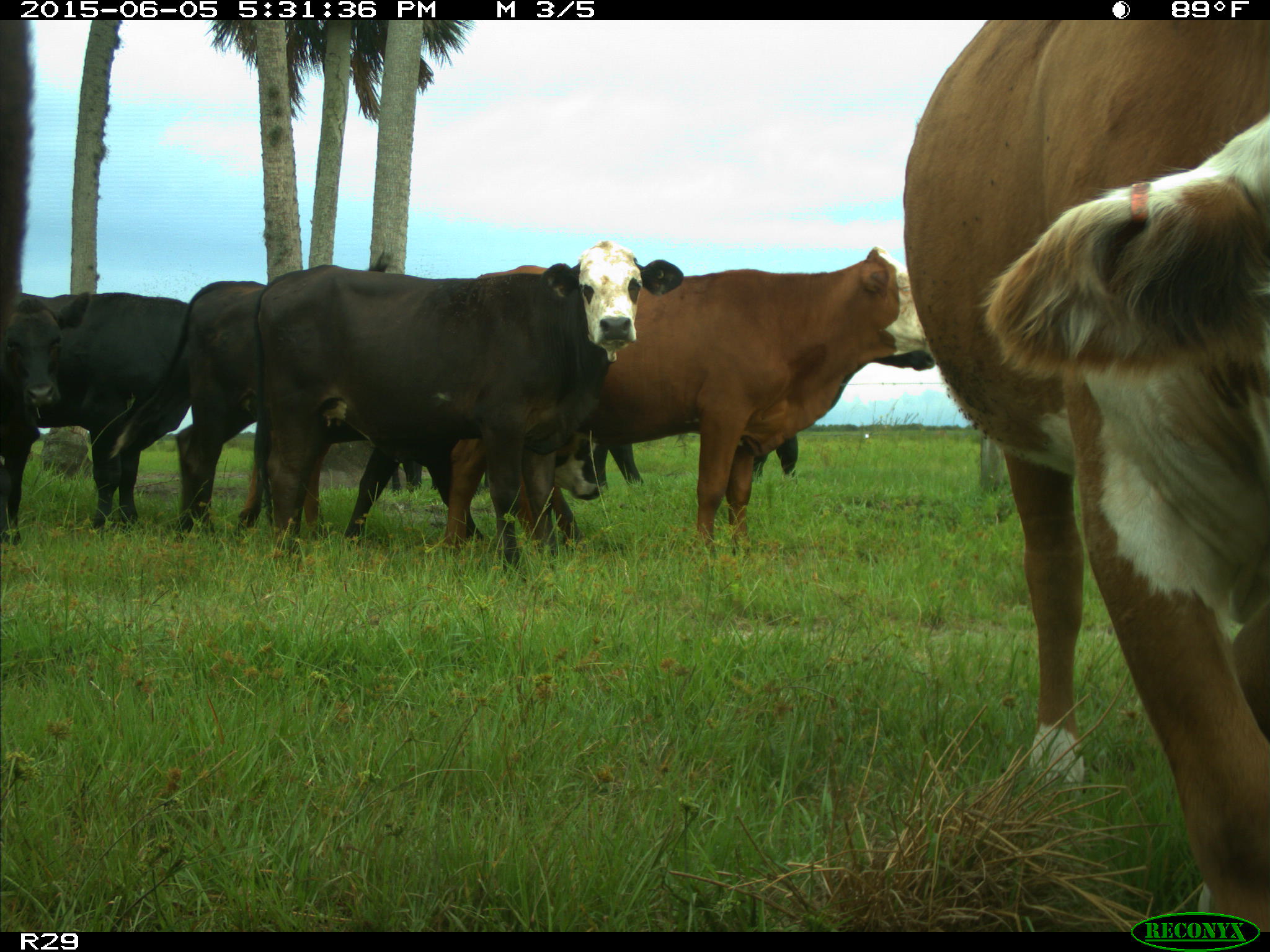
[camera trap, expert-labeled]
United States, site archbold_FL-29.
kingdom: Animalia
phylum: Chordata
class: Mammalia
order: Artiodactyla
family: Bovidae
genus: Bos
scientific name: Bos taurus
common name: domestic cow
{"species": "Bos taurus (domestic cow)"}